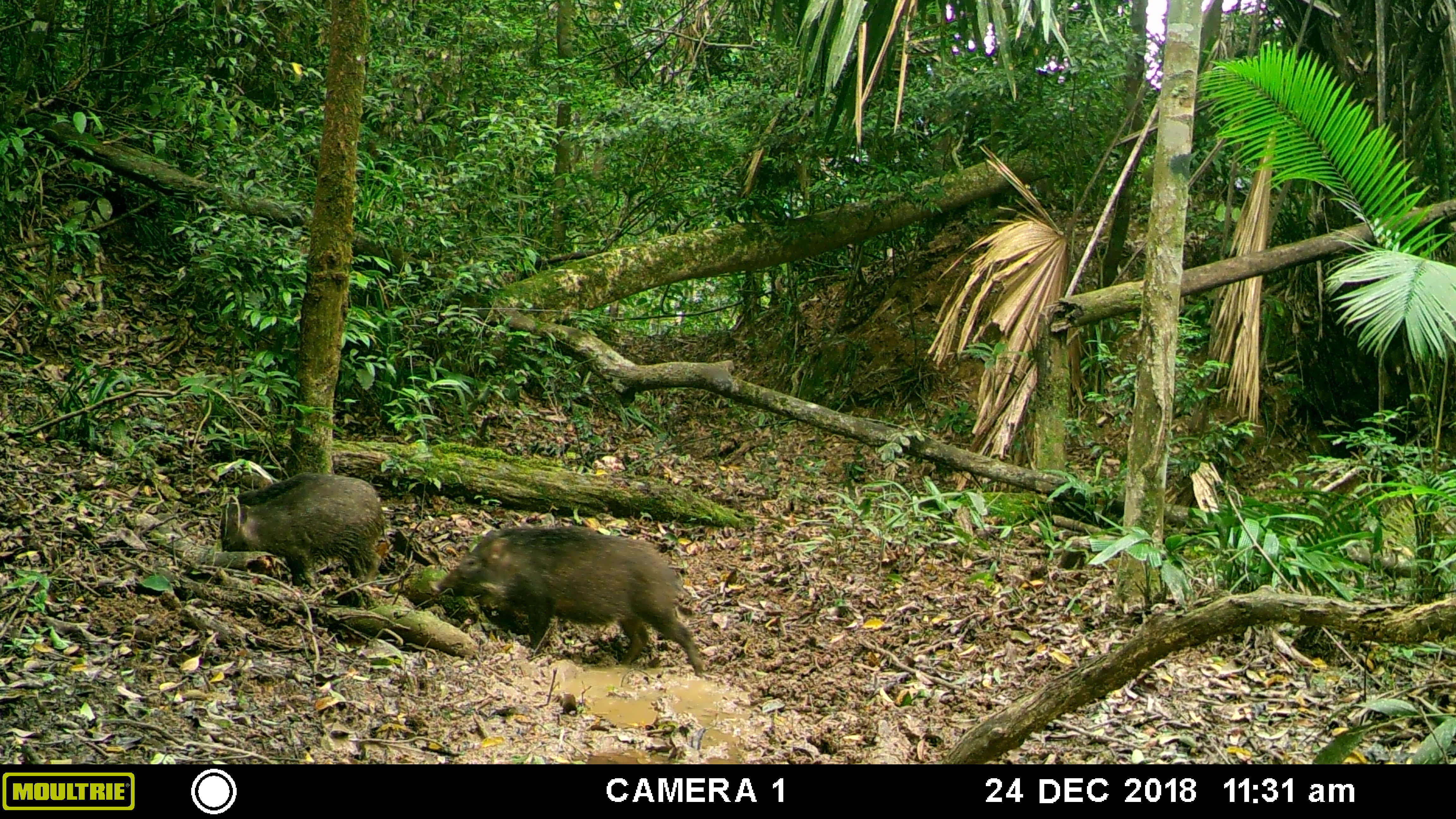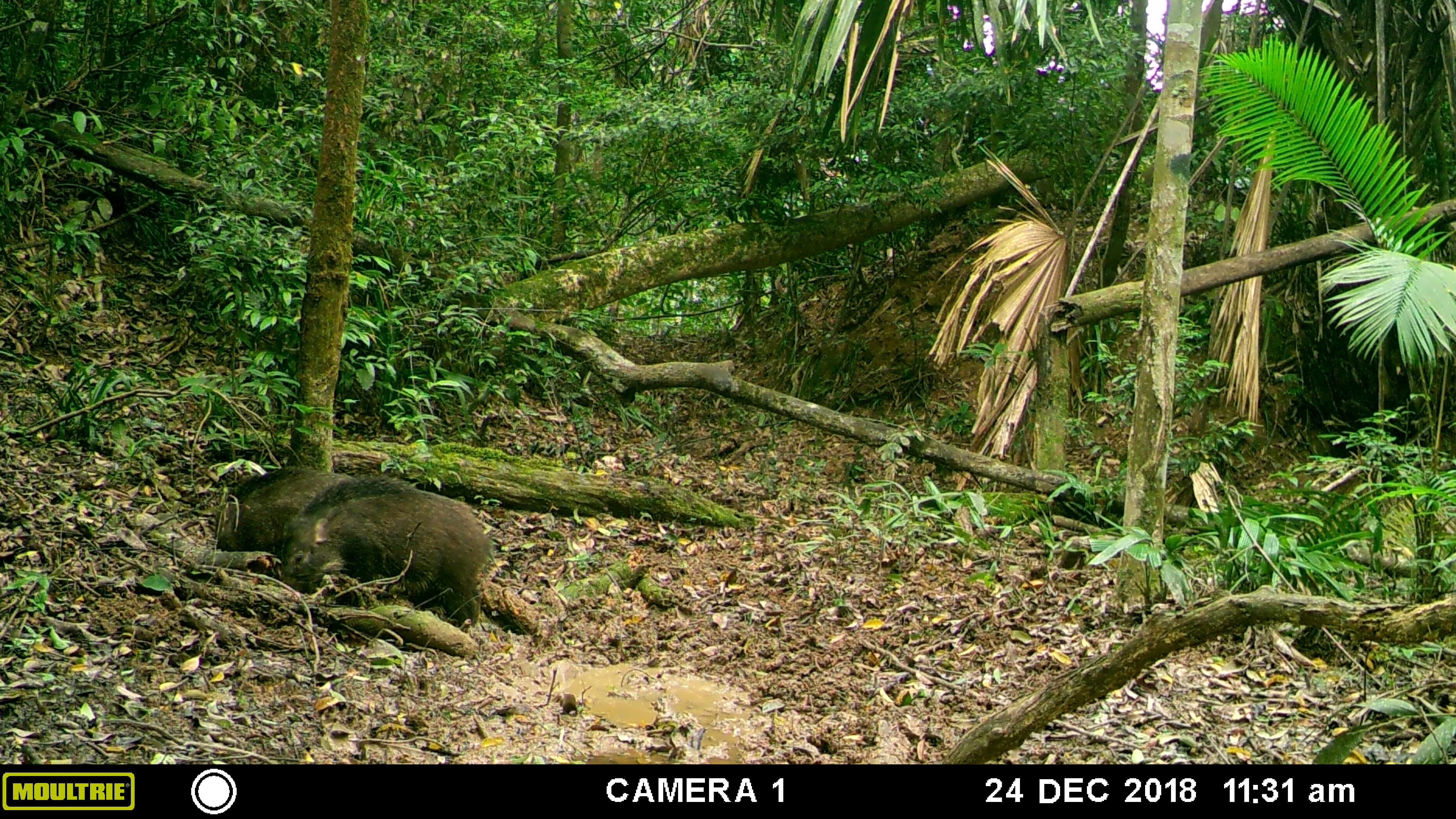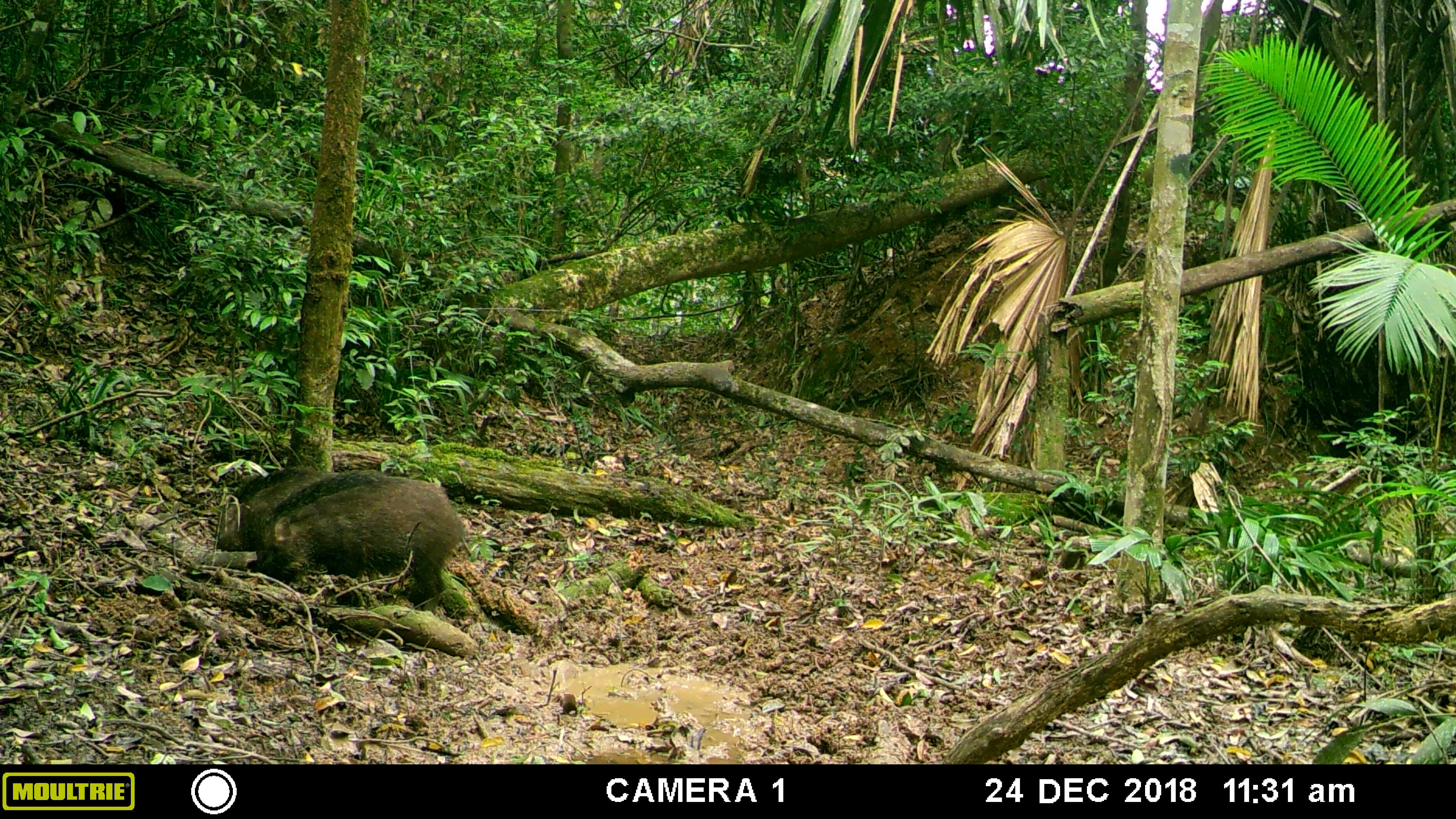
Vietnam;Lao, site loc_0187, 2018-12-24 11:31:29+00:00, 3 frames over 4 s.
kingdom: Animalia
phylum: Chordata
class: Mammalia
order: Artiodactyla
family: Suidae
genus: Sus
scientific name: Sus scrofa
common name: eurasian wild pig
Eurasian wild pig (Sus scrofa). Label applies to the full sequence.